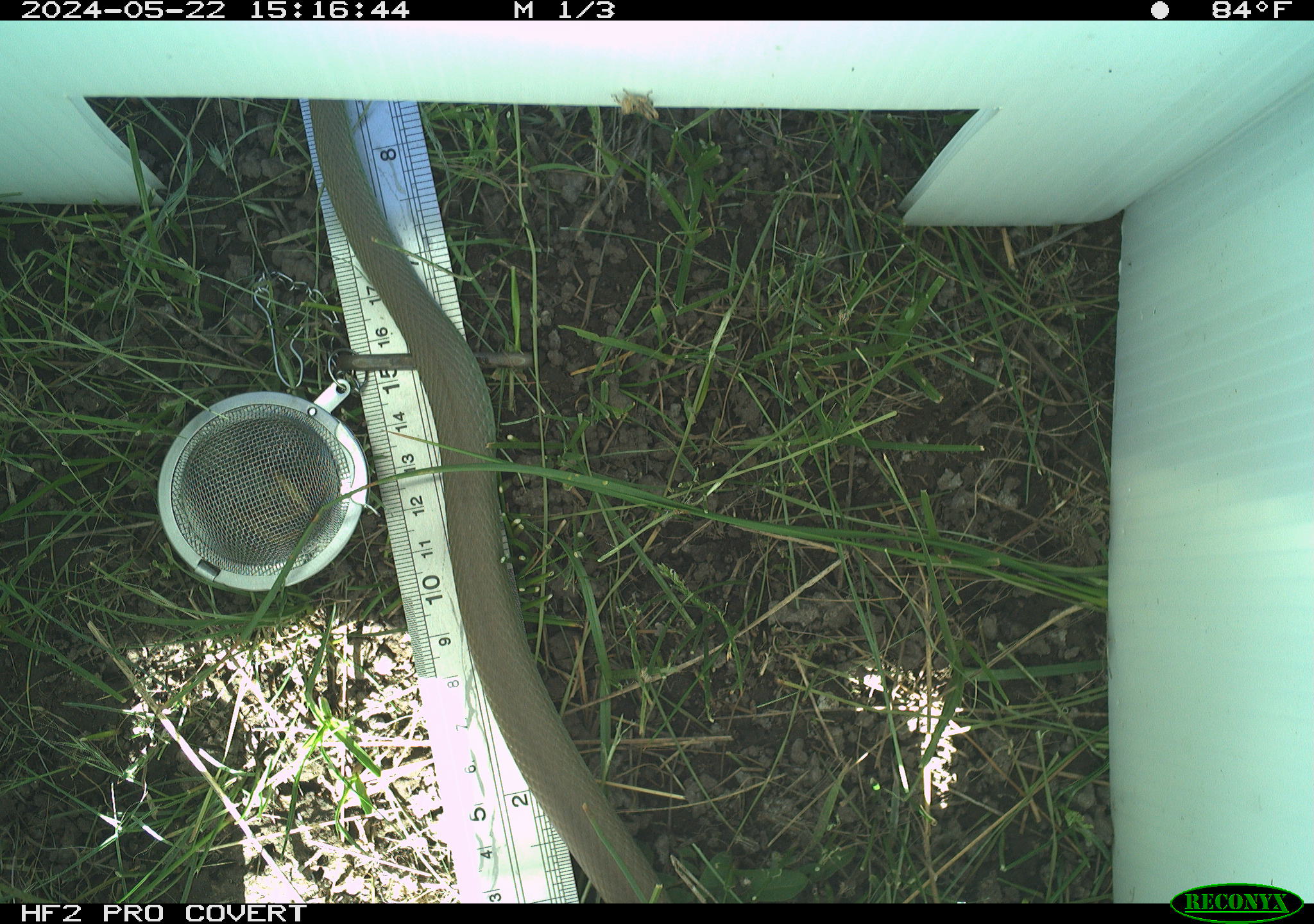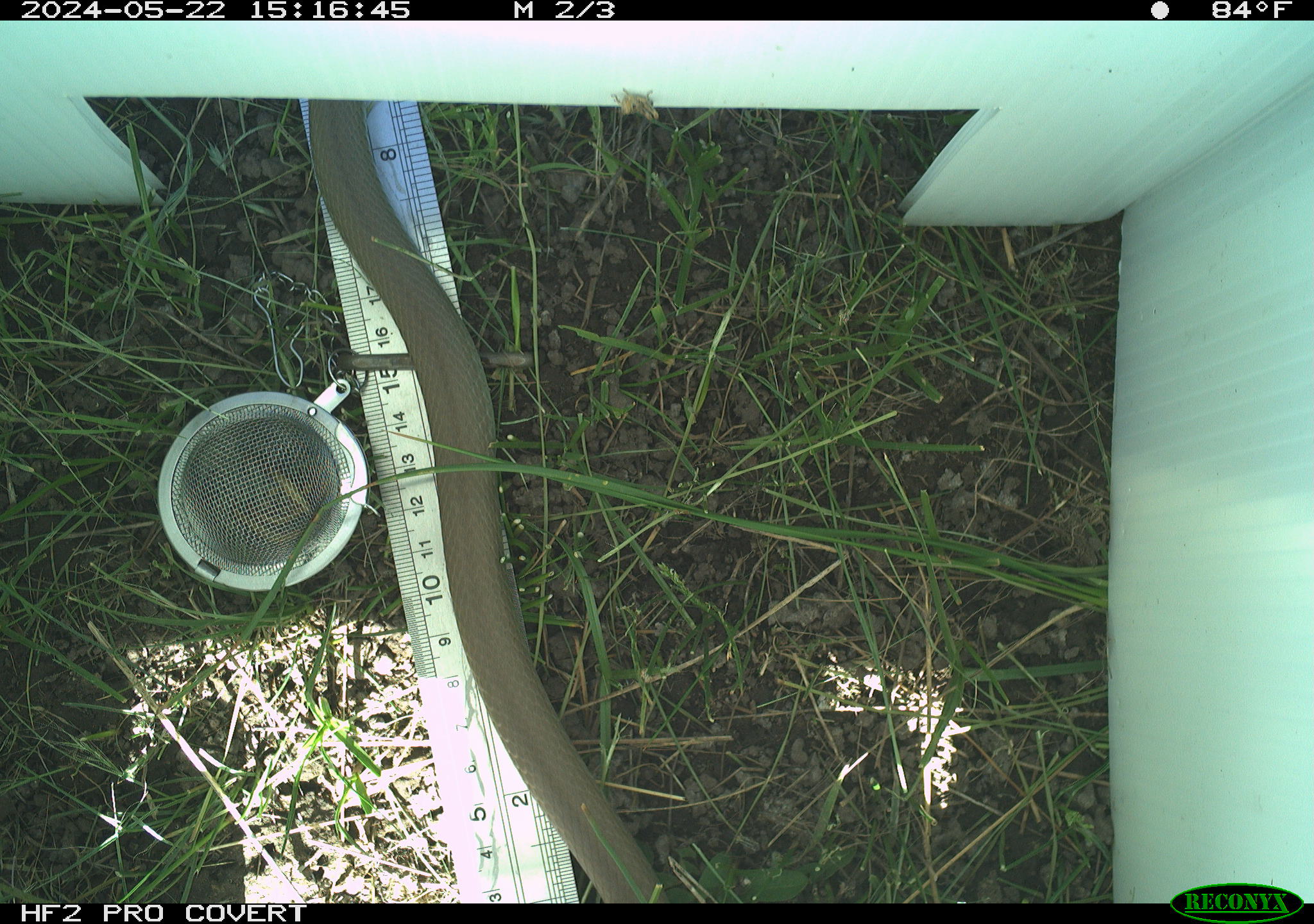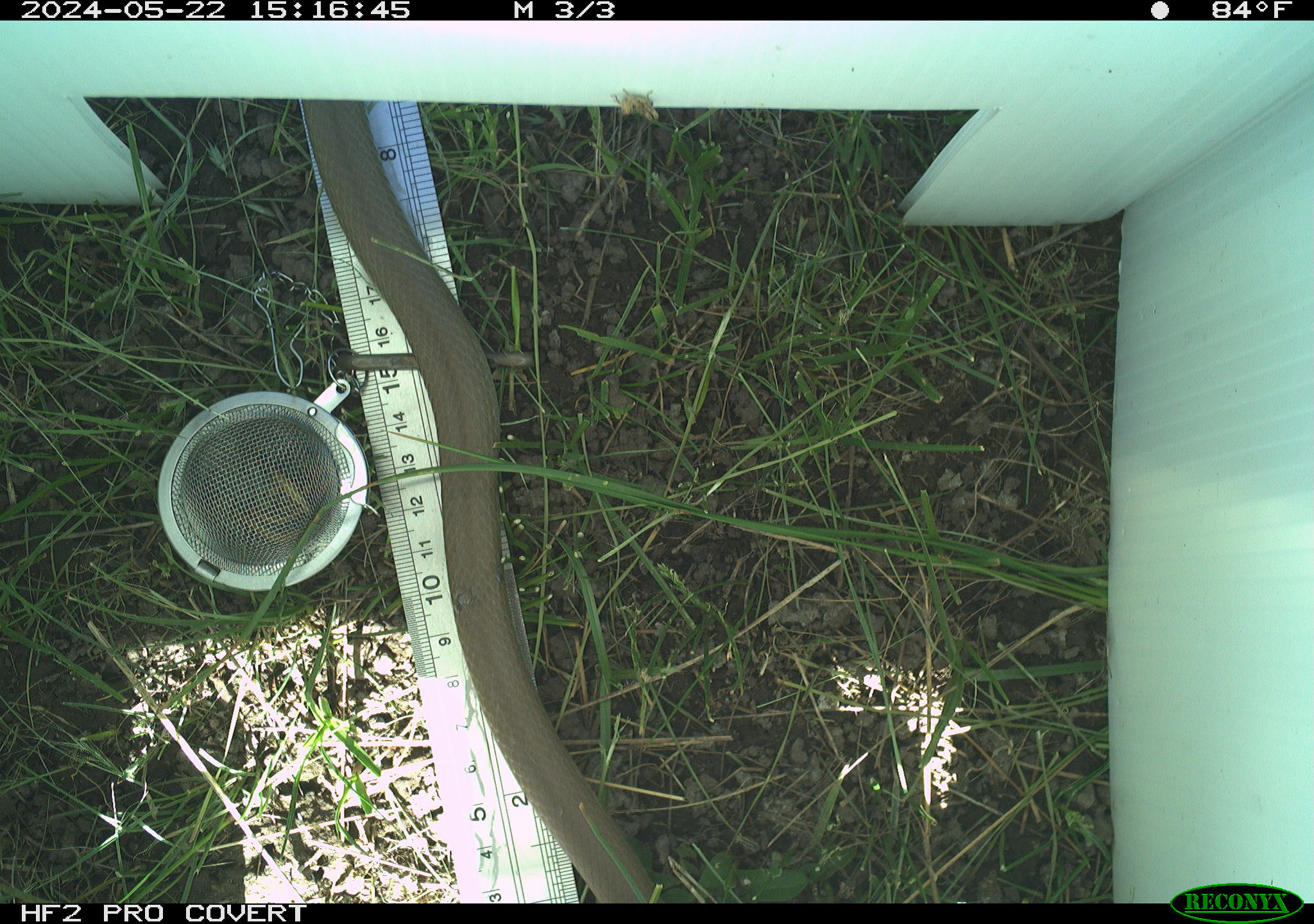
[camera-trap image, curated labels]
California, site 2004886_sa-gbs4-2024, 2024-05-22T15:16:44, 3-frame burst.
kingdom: Animalia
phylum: Chordata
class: Reptilia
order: Squamata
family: Colubridae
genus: Coluber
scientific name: Coluber constrictor mormon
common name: western yellow-bellied racer